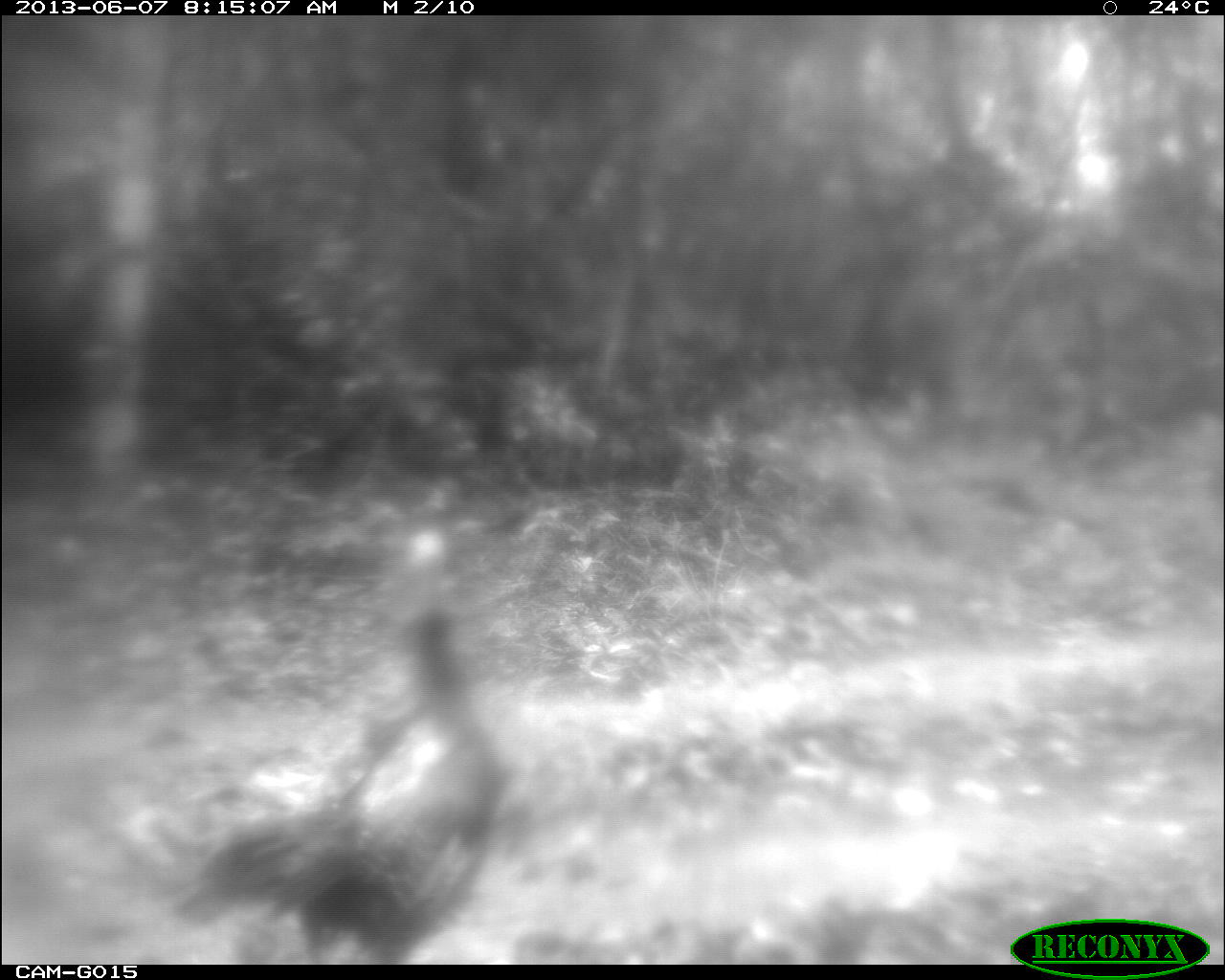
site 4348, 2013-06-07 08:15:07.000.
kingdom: Animalia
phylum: Chordata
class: Aves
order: Galliformes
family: Phasianidae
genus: Meleagris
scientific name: Meleagris ocellata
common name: ocellated turkey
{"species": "Meleagris ocellata (ocellated turkey)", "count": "1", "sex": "female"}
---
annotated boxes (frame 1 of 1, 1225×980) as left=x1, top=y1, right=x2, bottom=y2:
meleagris ocellata: left=174, top=597, right=507, bottom=964